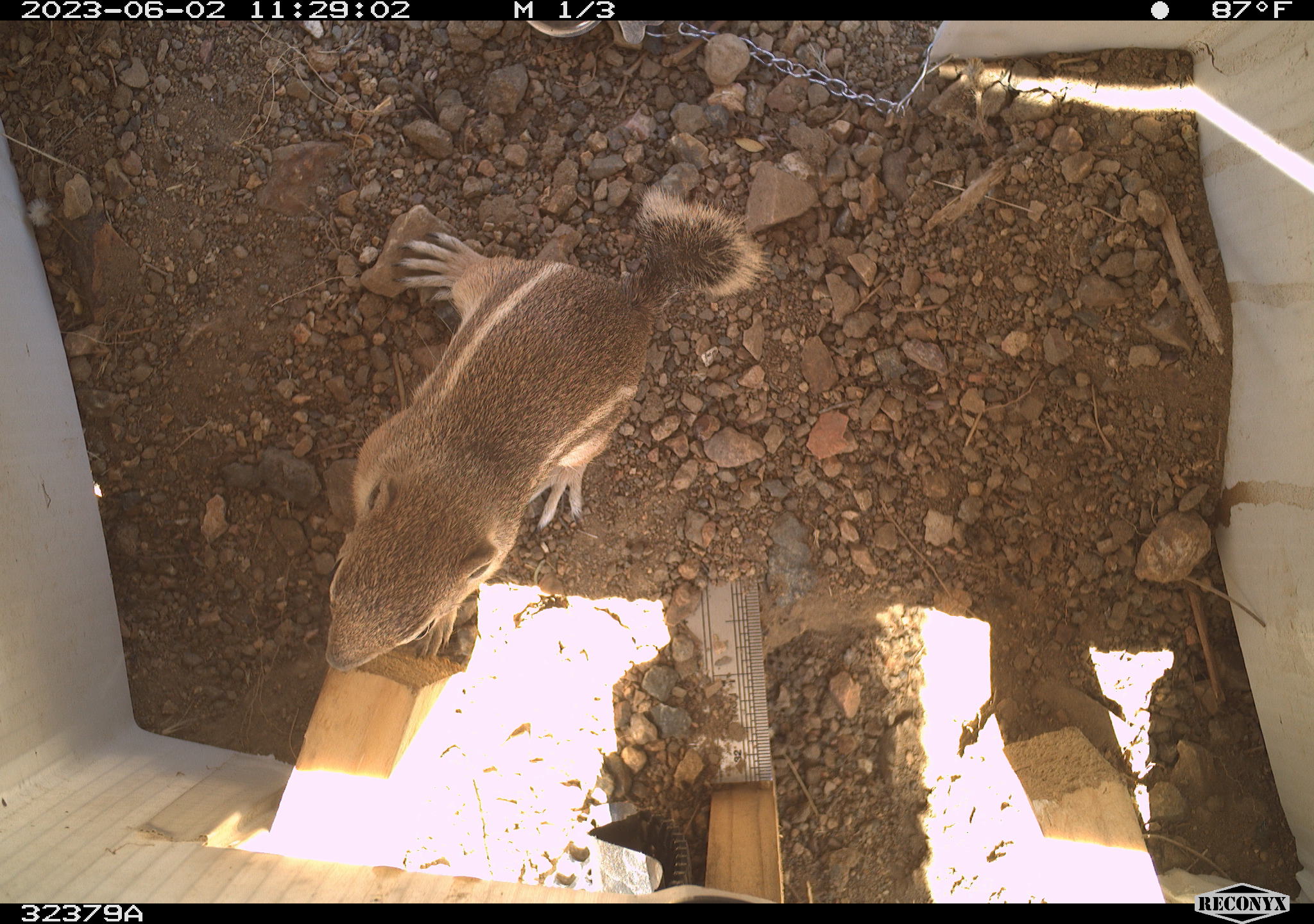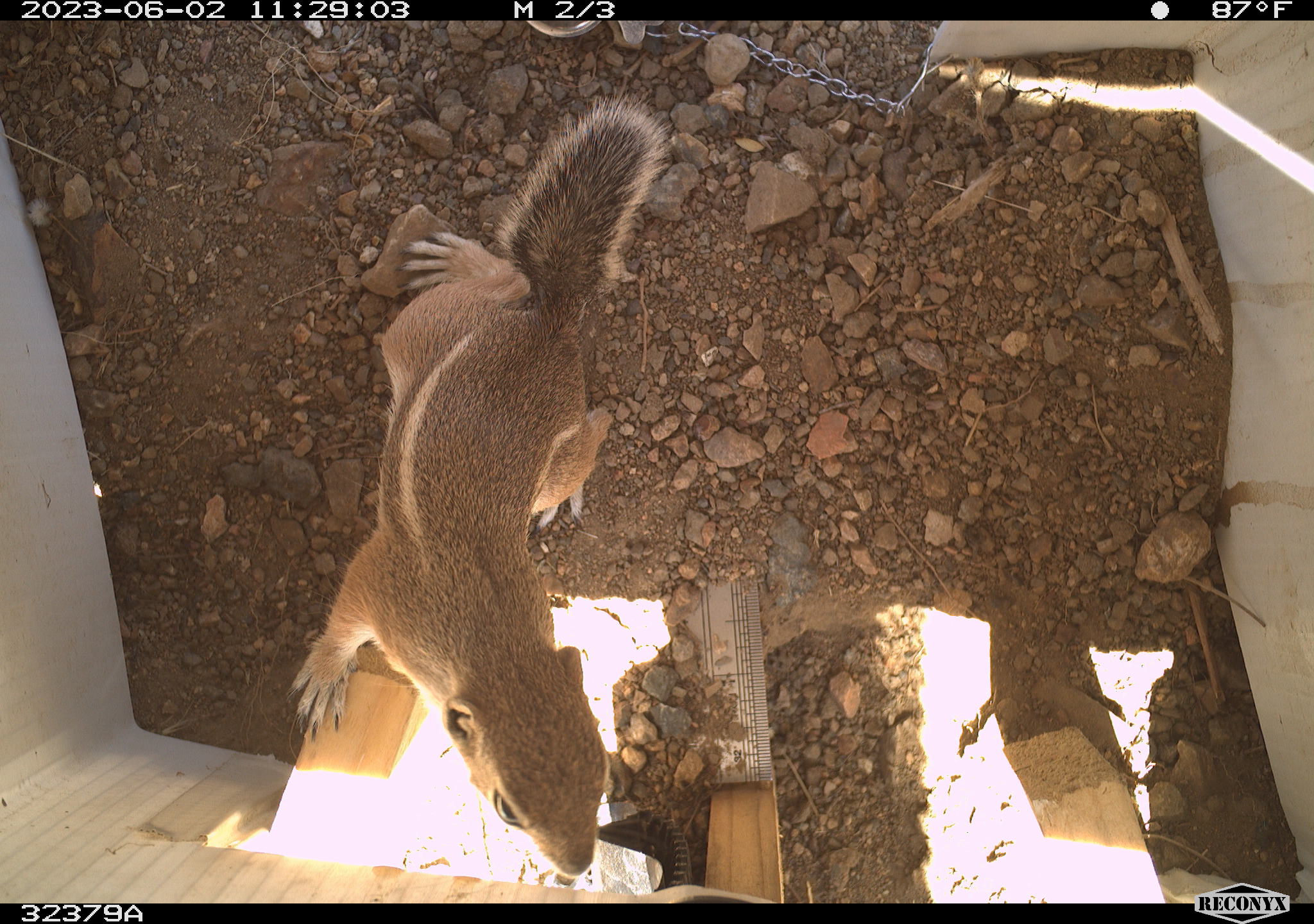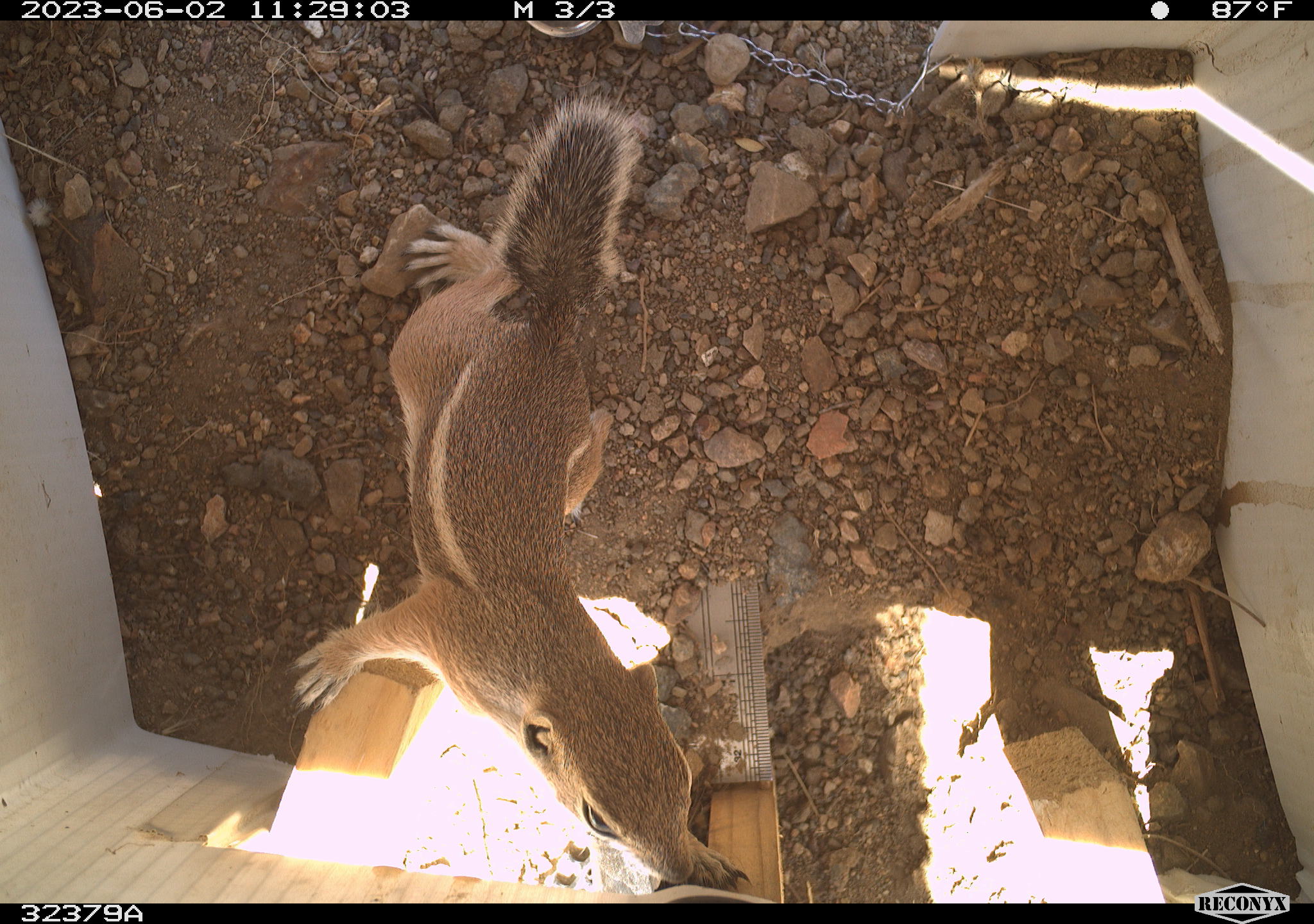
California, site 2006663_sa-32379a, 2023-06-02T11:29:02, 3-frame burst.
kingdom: Animalia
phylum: Chordata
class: Mammalia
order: Rodentia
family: Sciuridae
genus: Ammospermophilus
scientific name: Ammospermophilus leucurus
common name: white-tailed antelope squirrel